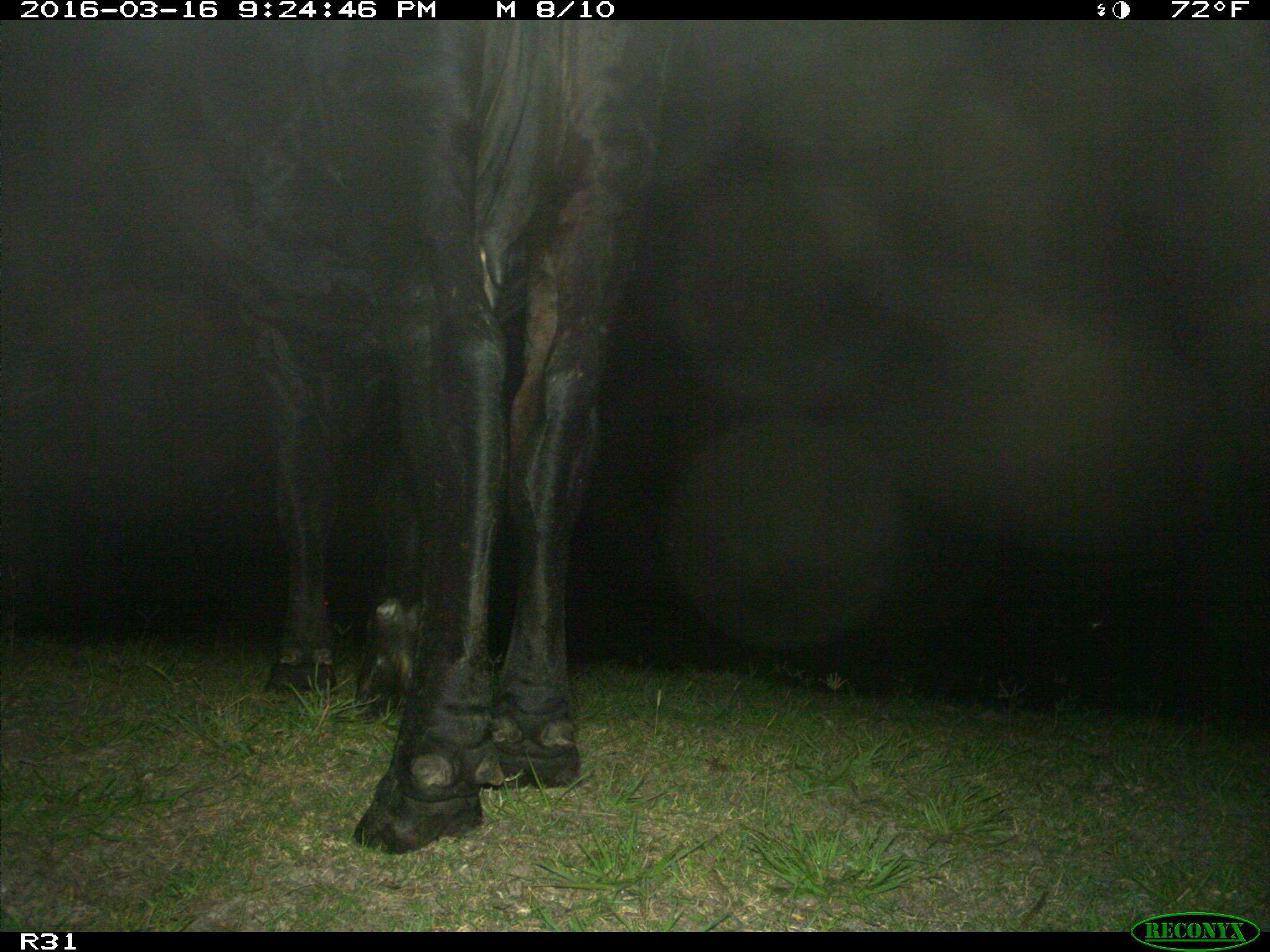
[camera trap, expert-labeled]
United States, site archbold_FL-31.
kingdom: Animalia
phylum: Chordata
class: Mammalia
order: Artiodactyla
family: Bovidae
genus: Bos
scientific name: Bos taurus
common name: domestic cow